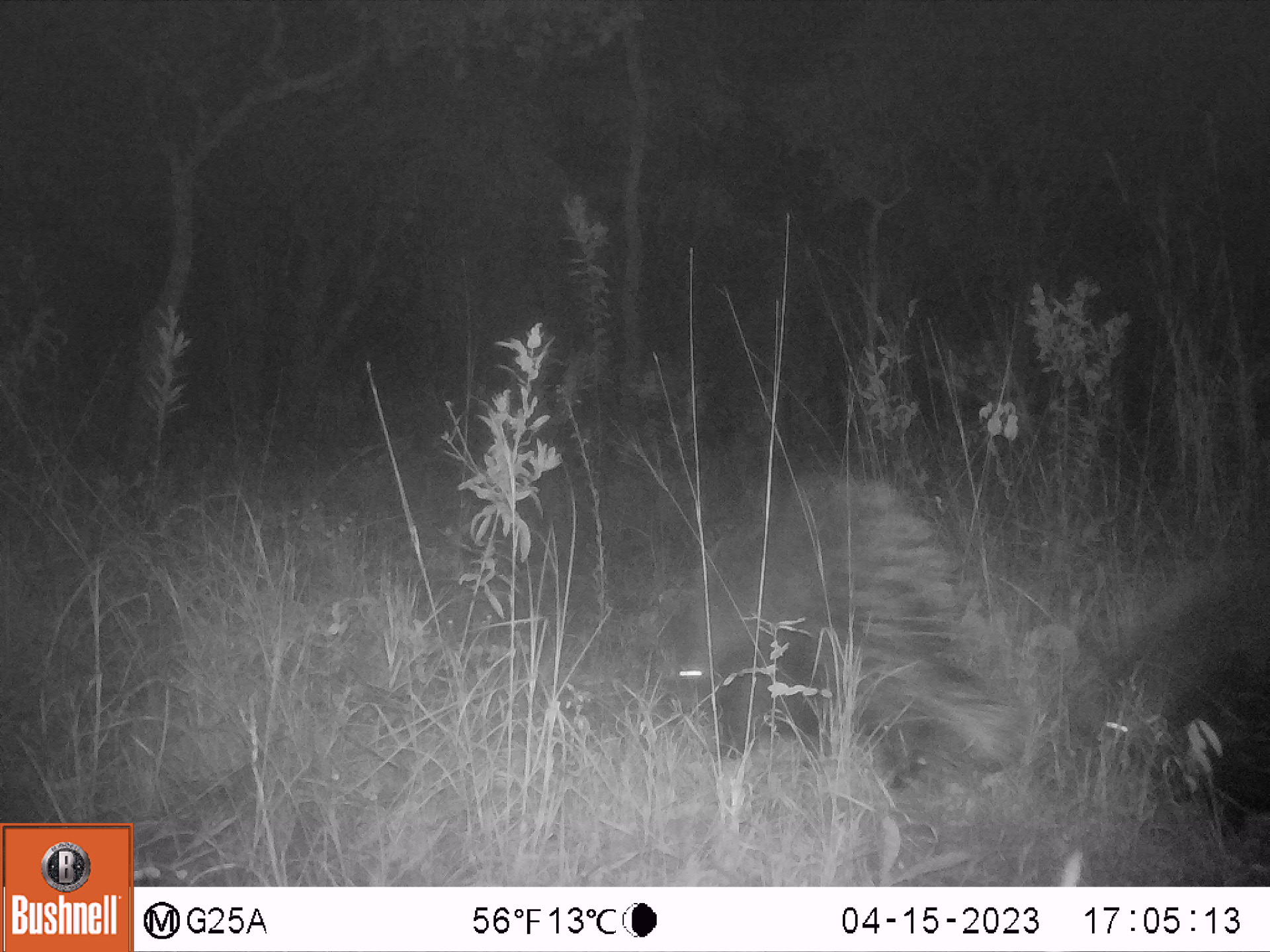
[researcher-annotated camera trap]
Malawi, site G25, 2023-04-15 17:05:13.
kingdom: Animalia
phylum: Chordata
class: Mammalia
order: Rodentia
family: Hystricidae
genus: Hystrix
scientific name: Hystrix africaeaustralis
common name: cape porcupine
Cape porcupine (Hystrix africaeaustralis), count 2.